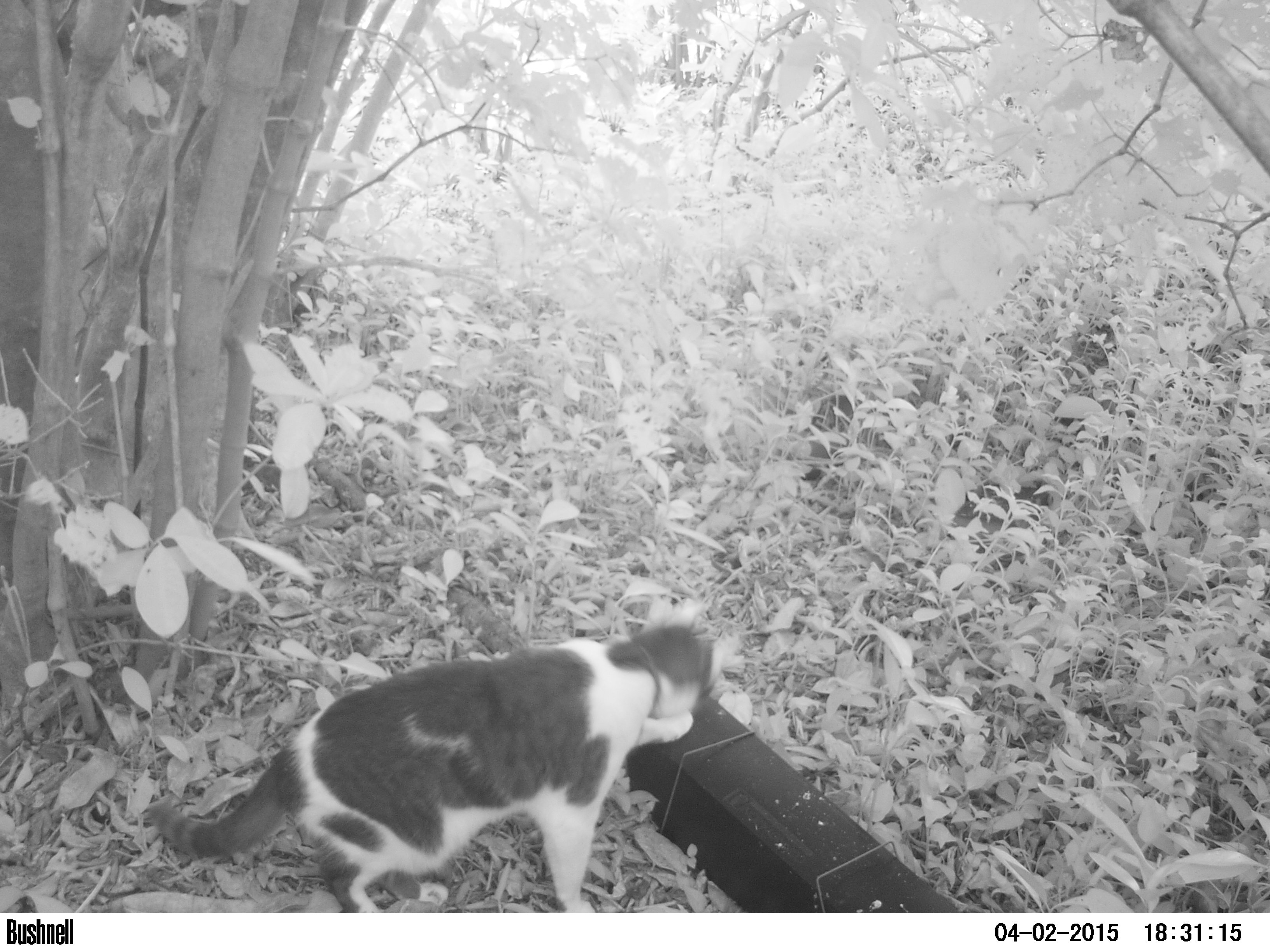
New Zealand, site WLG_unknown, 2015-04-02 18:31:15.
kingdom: Animalia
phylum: Chordata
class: Mammalia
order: Carnivora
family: Felidae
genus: Felis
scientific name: Felis catus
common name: domestic cat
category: cat